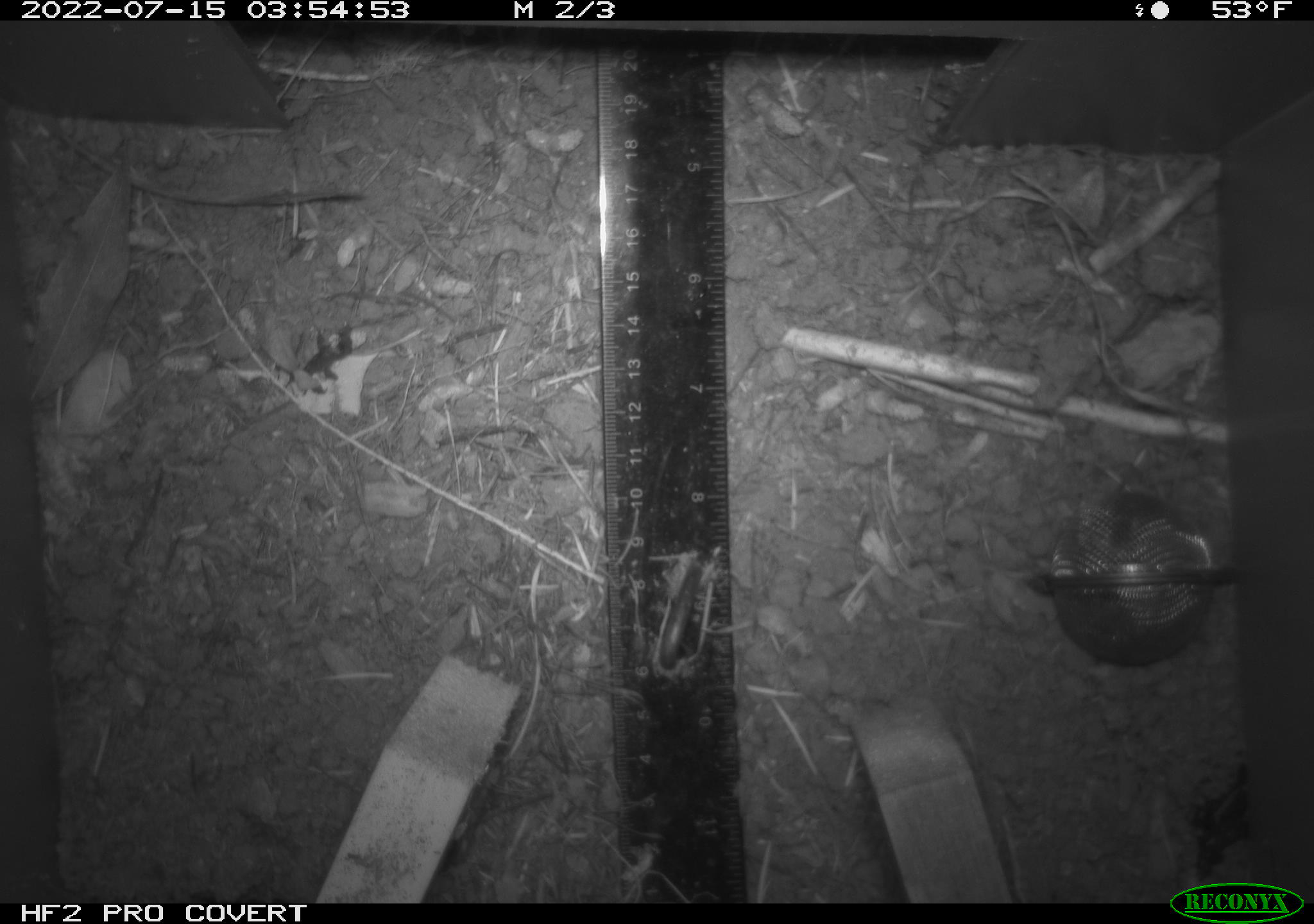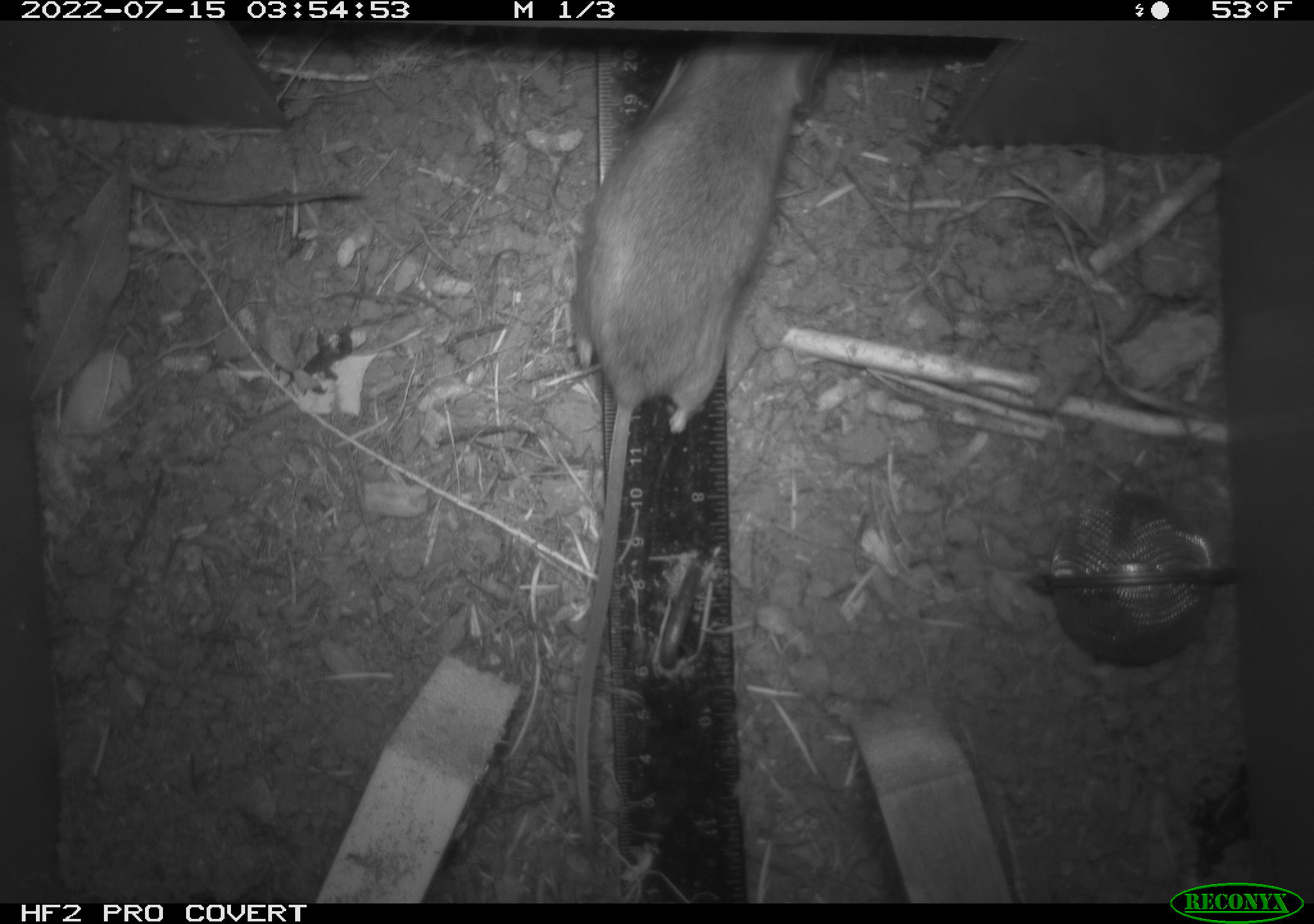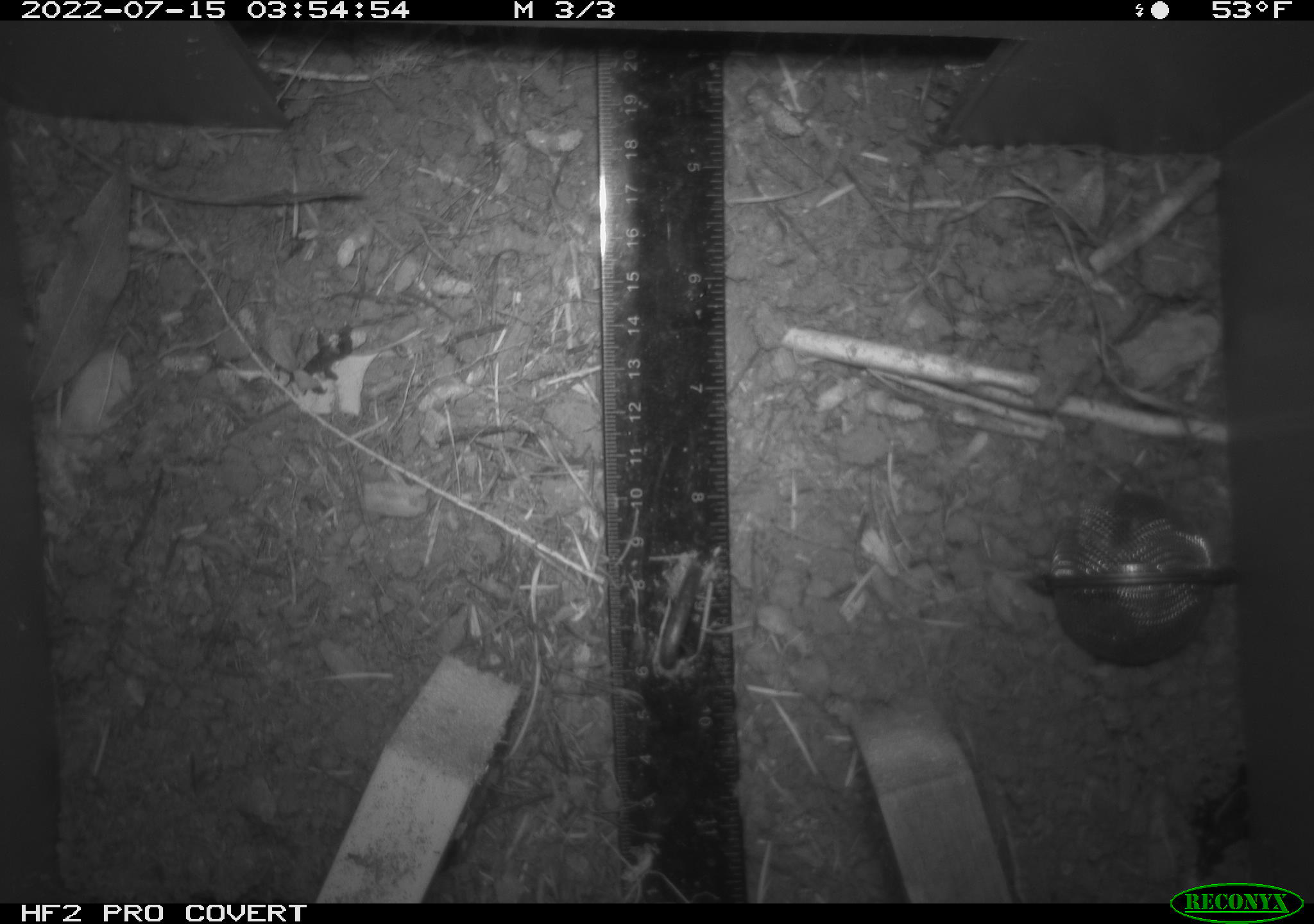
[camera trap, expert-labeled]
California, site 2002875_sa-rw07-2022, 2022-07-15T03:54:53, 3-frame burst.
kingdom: Animalia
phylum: Chordata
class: Mammalia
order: Rodentia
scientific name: Rodentia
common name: mouse species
Mouse species (Rodentia).